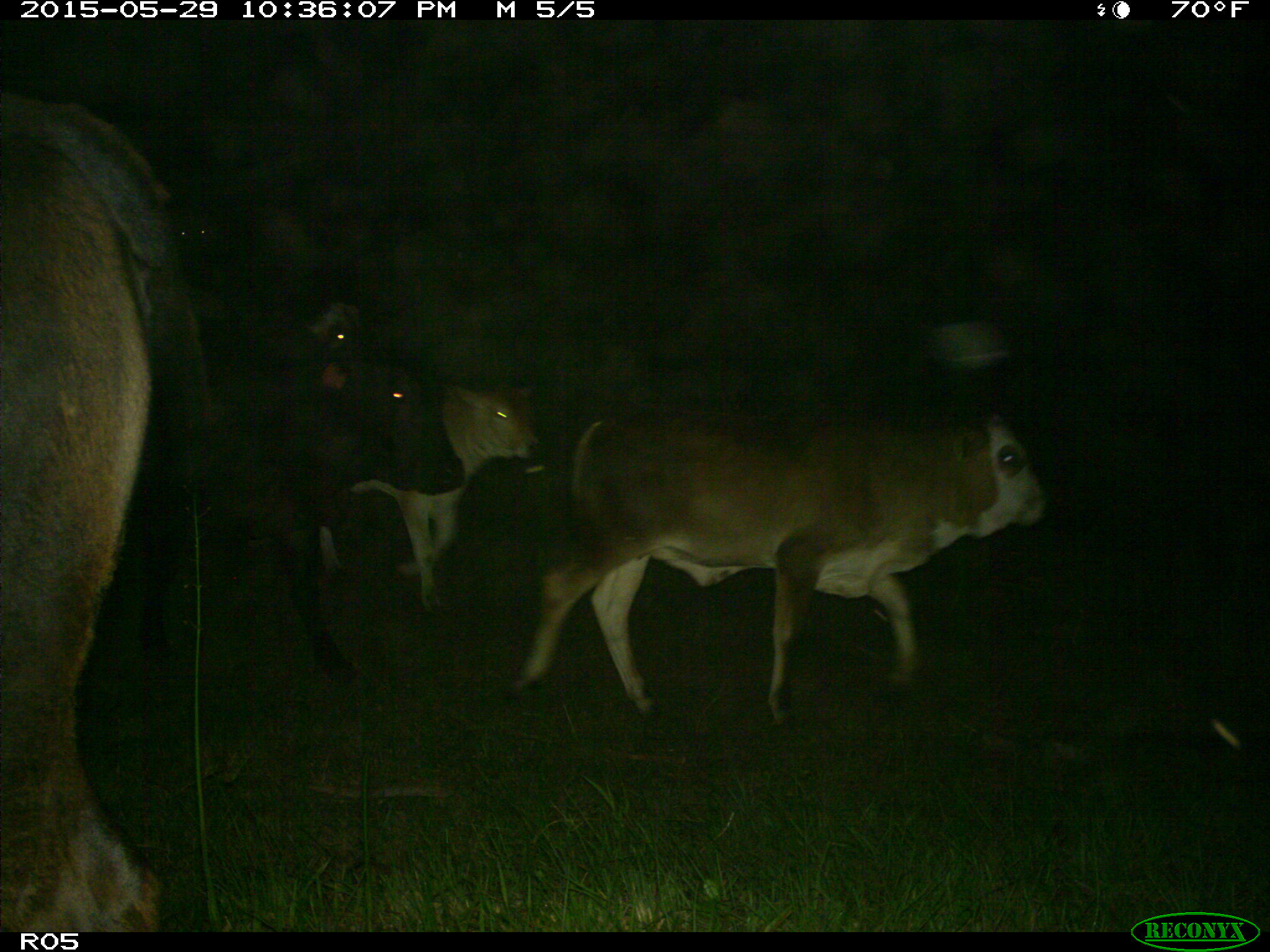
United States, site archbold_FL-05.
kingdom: Animalia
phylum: Chordata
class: Mammalia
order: Artiodactyla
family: Bovidae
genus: Bos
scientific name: Bos taurus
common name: domestic cow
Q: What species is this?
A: Bos taurus (domestic cow).